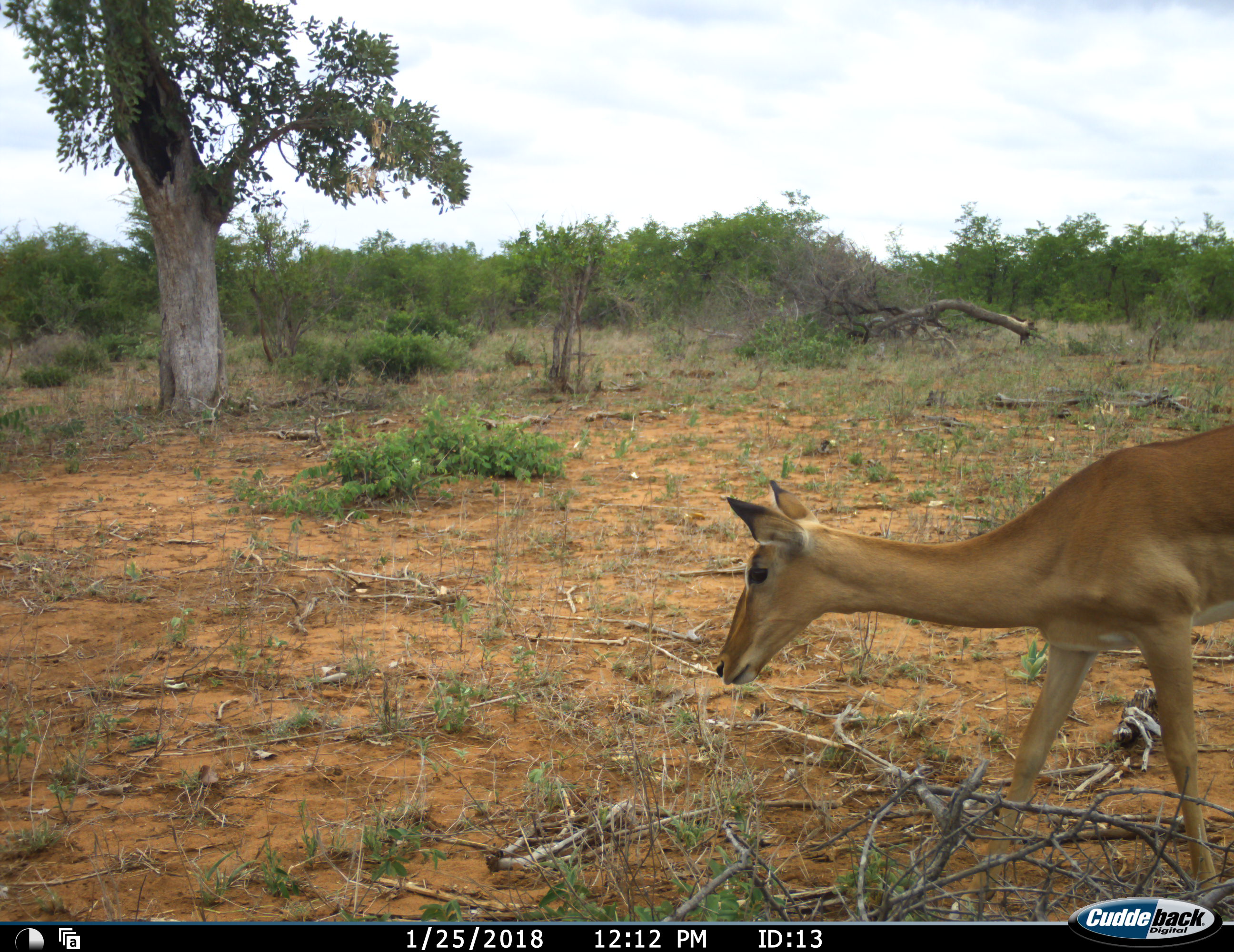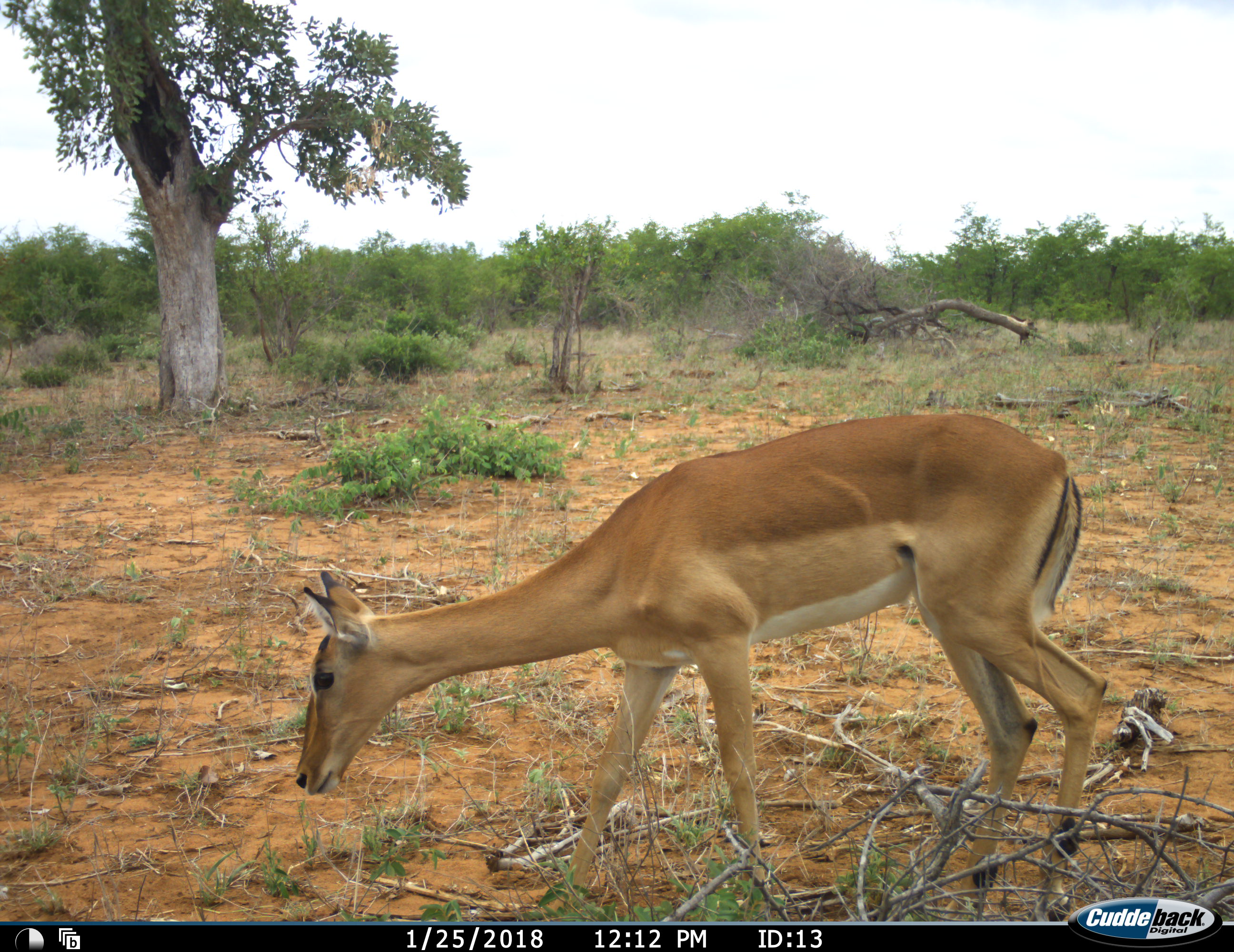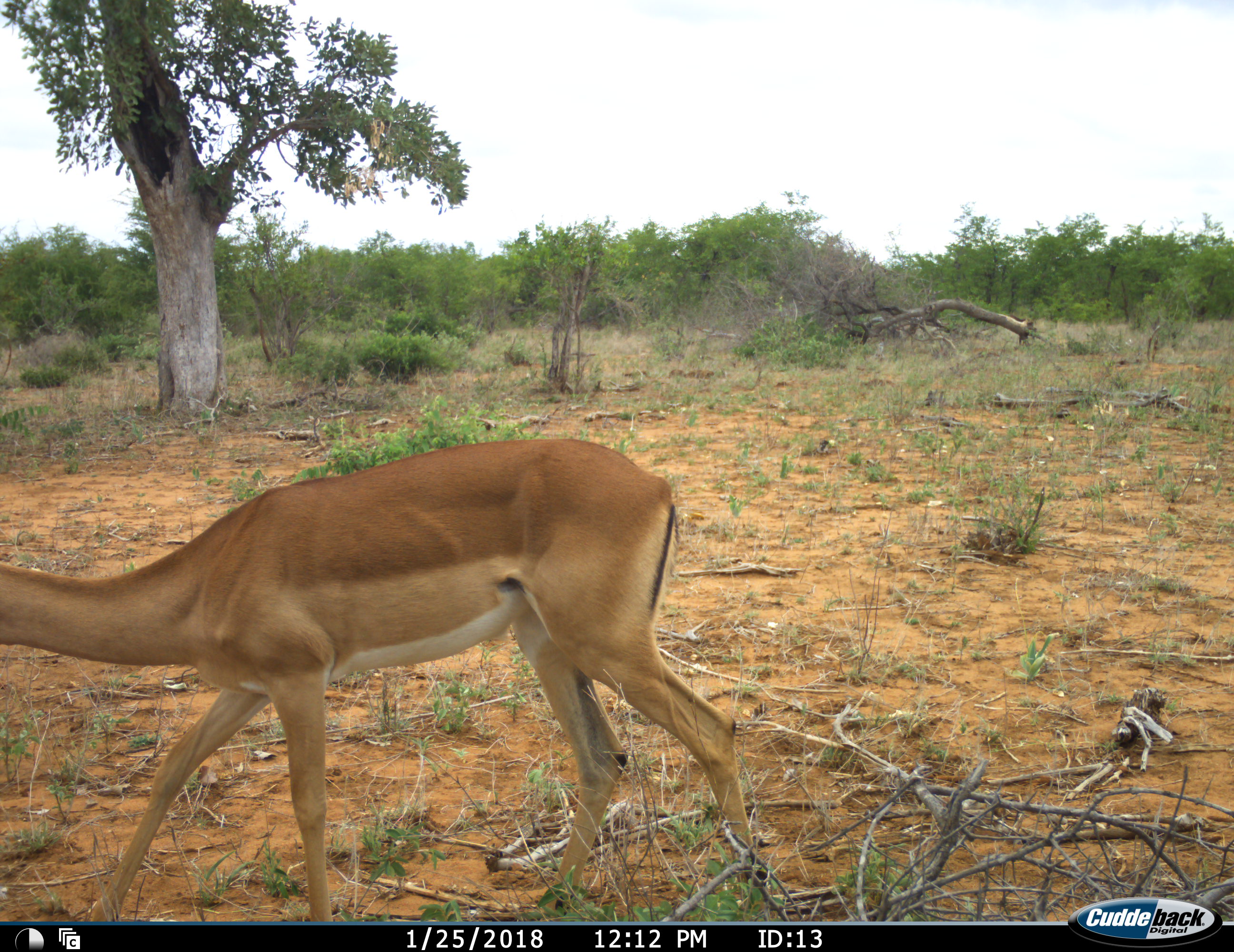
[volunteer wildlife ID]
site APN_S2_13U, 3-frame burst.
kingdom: Animalia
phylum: Chordata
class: Mammalia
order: Artiodactyla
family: Bovidae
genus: Aepyceros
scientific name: Aepyceros melampus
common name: impala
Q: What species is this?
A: Impala (Aepyceros melampus).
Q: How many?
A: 1.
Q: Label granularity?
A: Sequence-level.